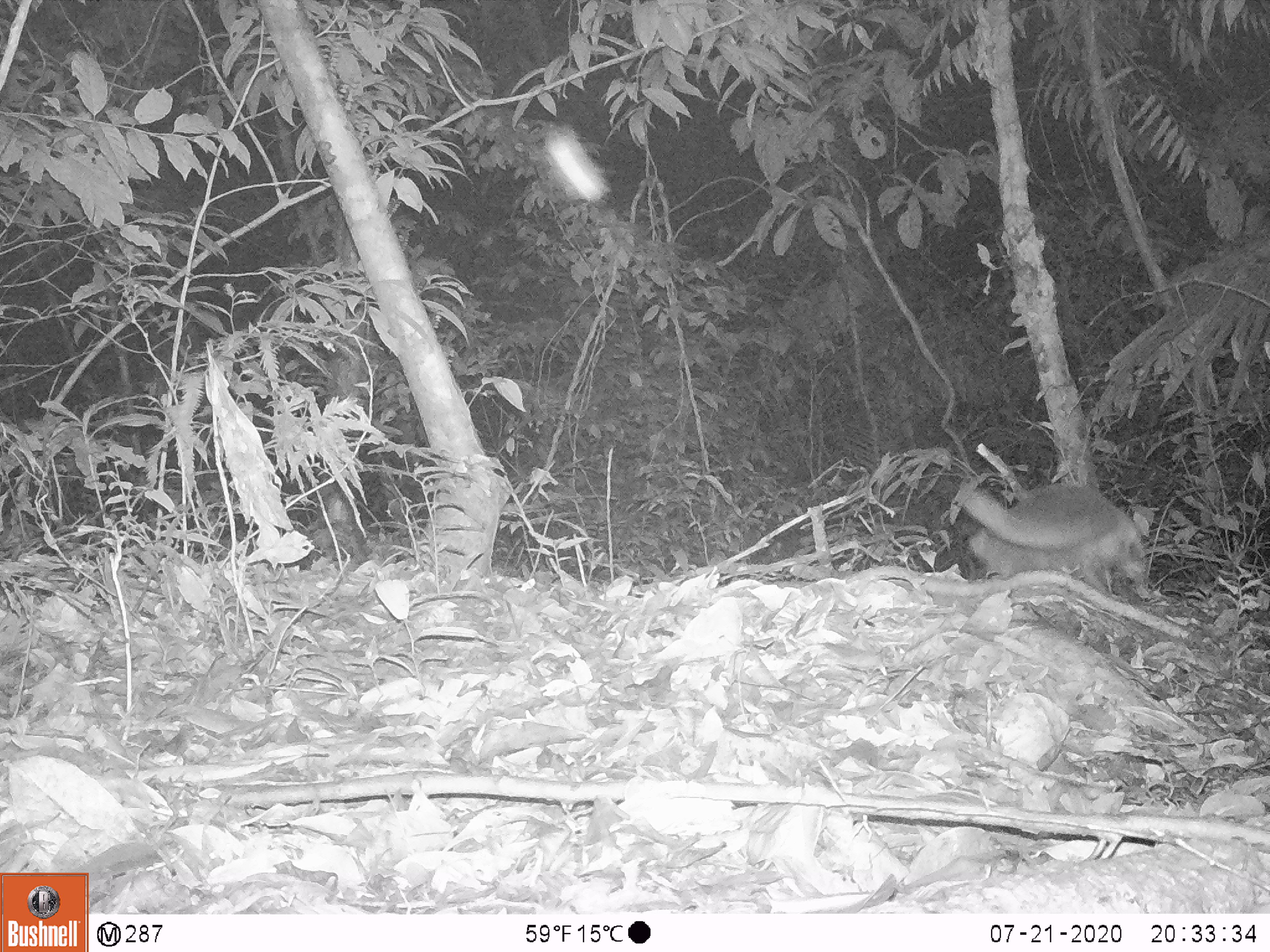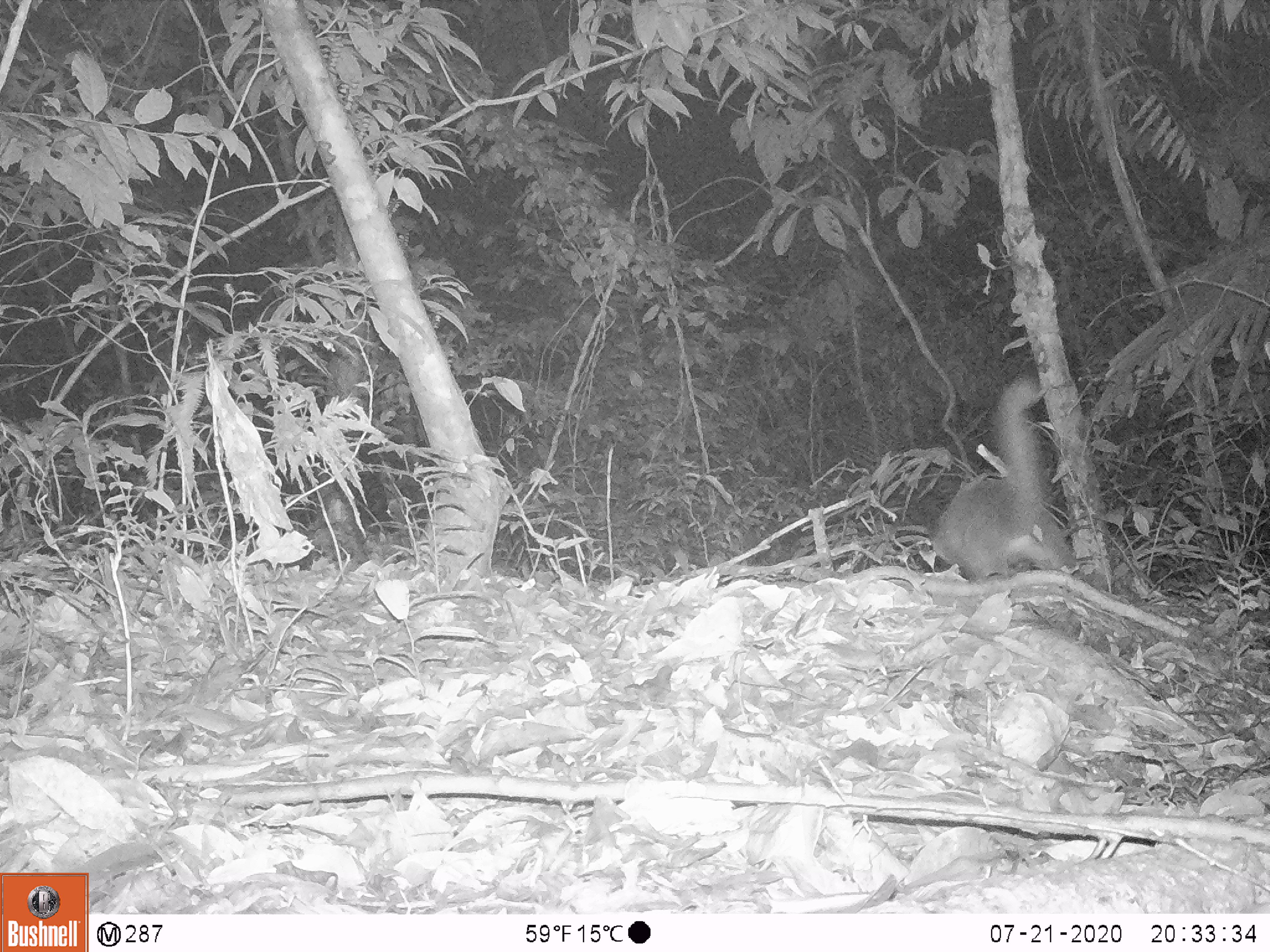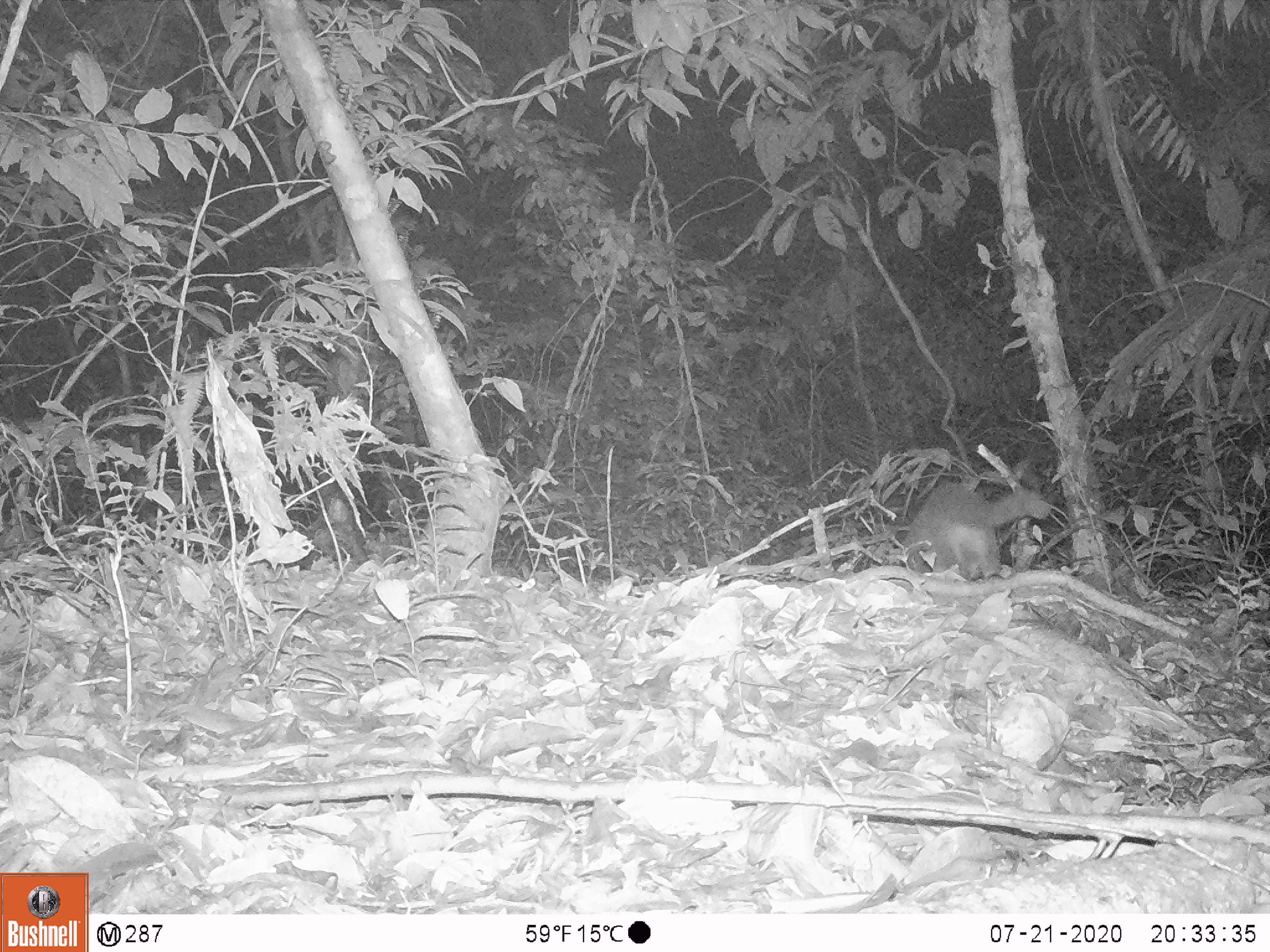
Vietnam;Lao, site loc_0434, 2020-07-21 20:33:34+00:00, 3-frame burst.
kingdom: Animalia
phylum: Chordata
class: Mammalia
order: Carnivora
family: Viverridae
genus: Paguma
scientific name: Paguma larvata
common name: masked palm civet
Masked palm civet (Paguma larvata). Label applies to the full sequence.